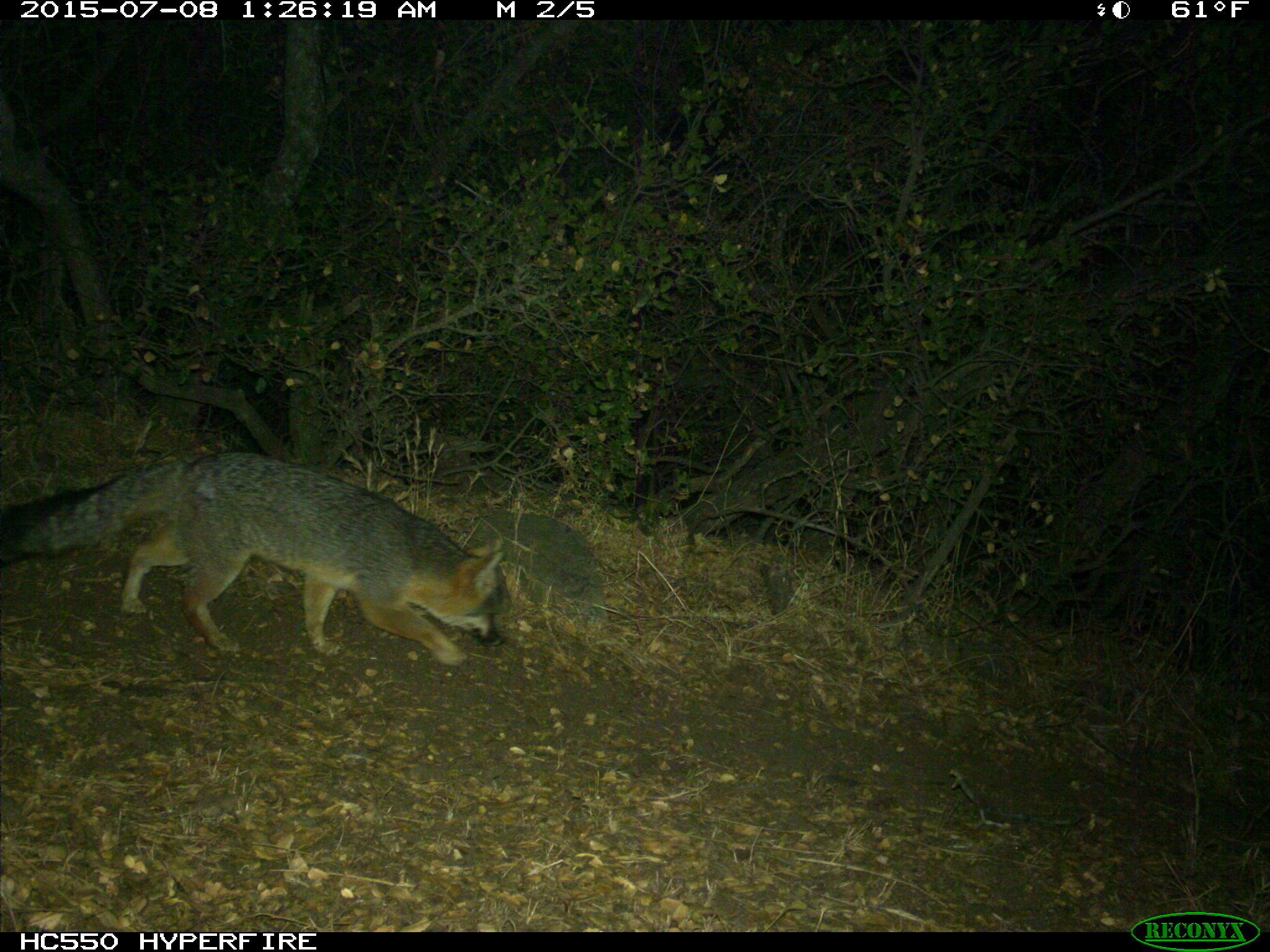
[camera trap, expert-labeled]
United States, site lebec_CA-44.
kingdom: Animalia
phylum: Chordata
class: Mammalia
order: Carnivora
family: Canidae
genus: Urocyon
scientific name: Urocyon cinereoargenteus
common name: gray fox